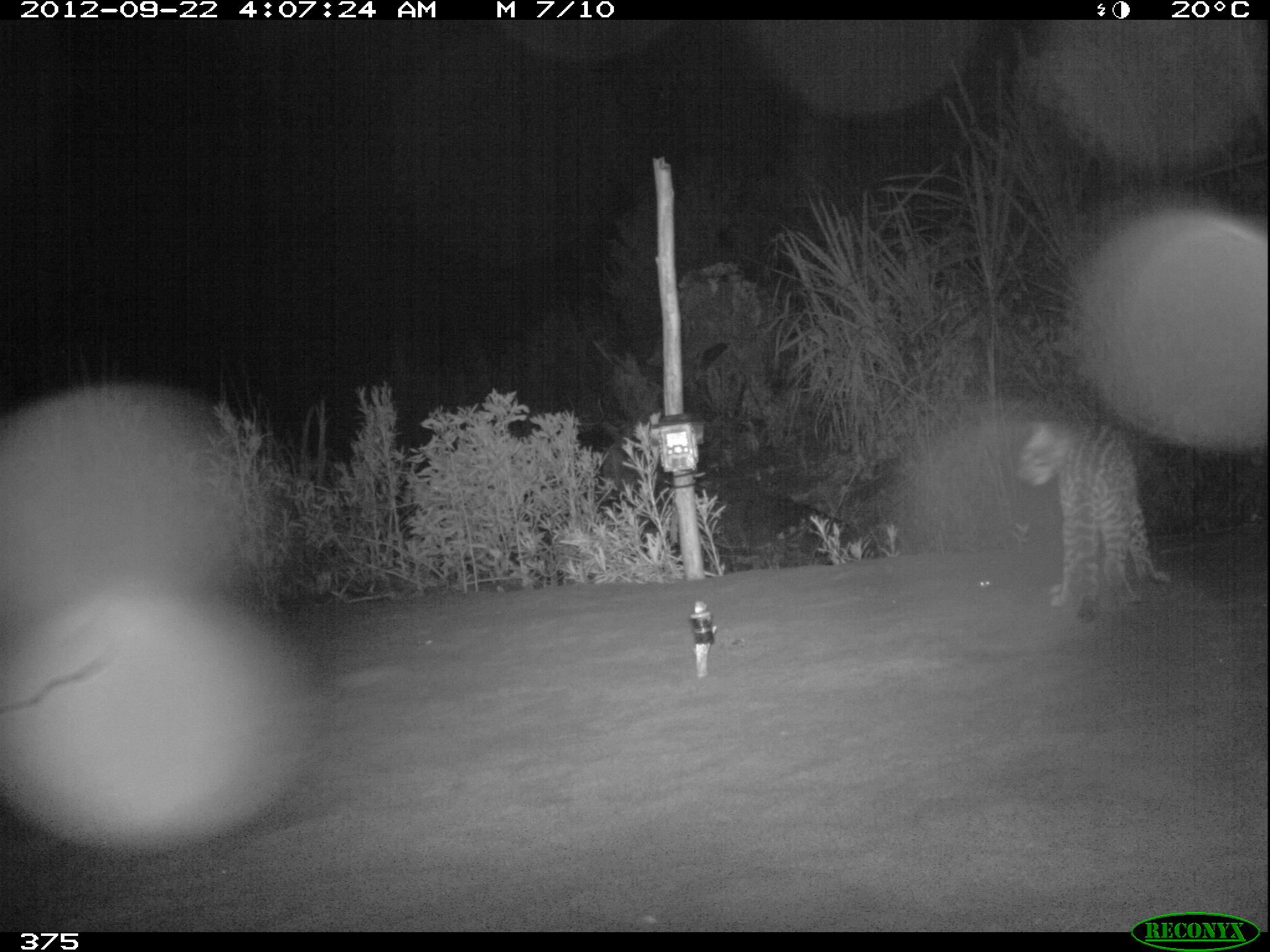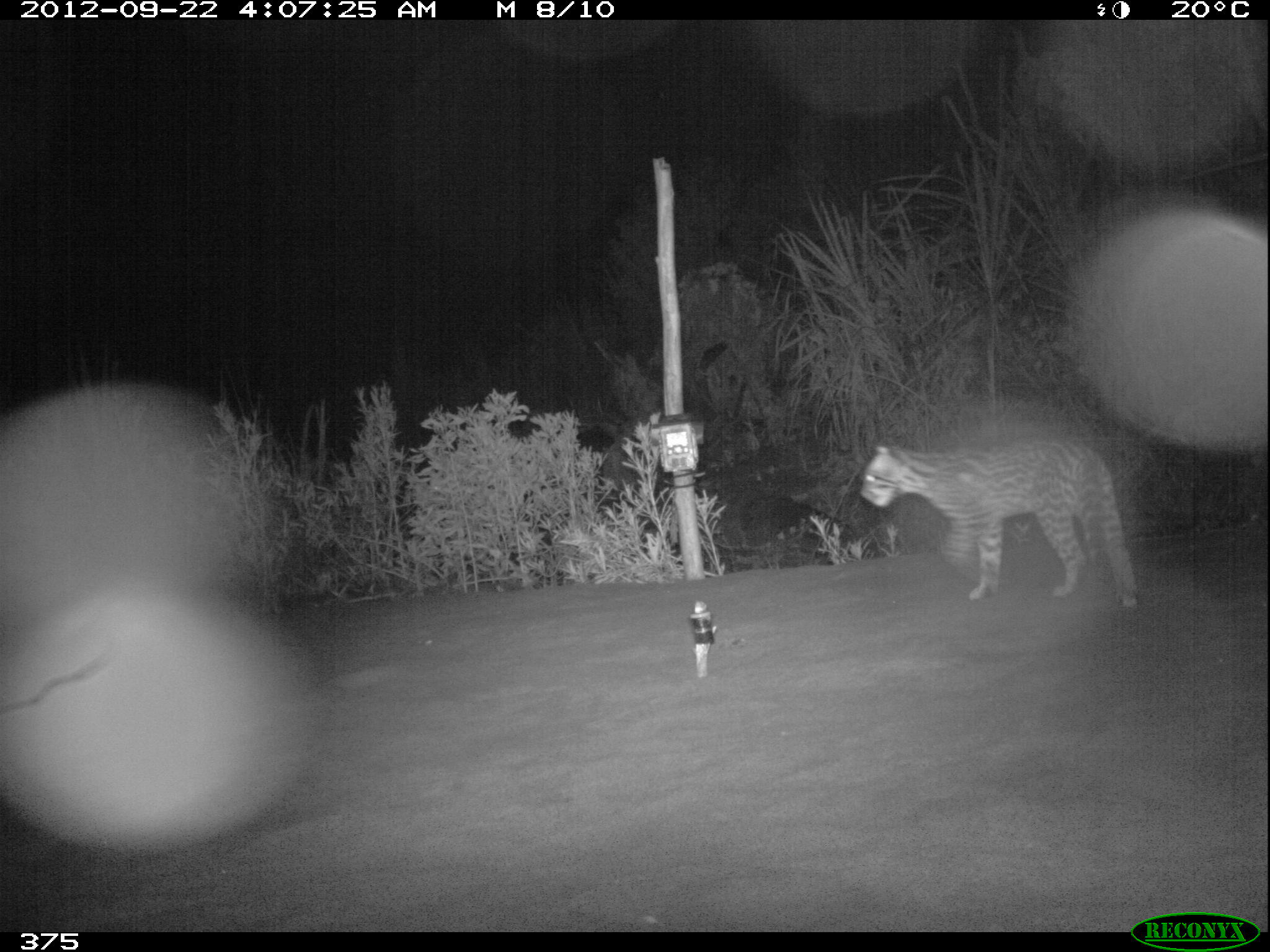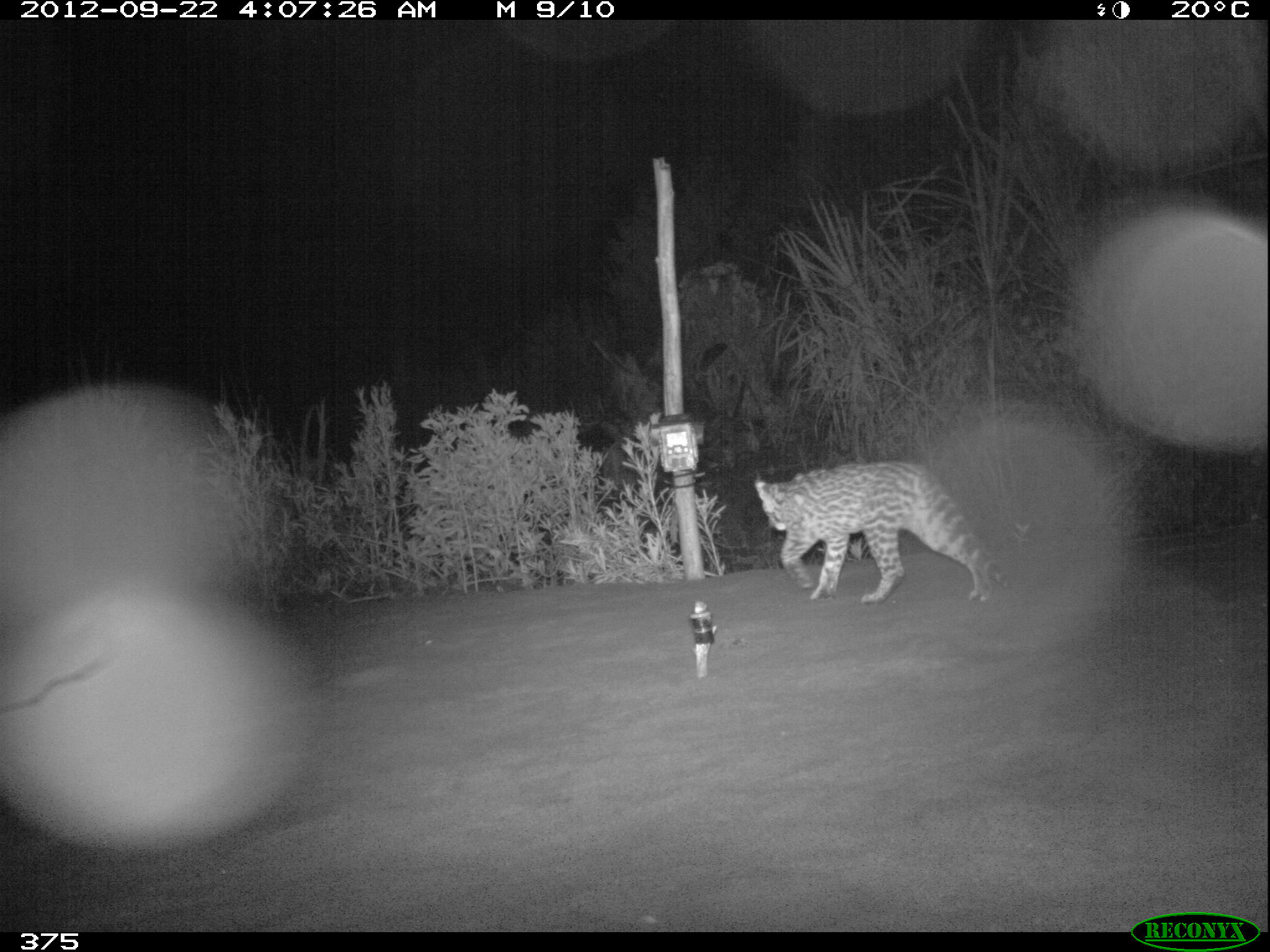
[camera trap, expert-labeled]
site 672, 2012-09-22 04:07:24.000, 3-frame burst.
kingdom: Animalia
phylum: Chordata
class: Mammalia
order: Carnivora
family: Felidae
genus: Leopardus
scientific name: Leopardus pardalis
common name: ocelot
Leopardus pardalis (ocelot).